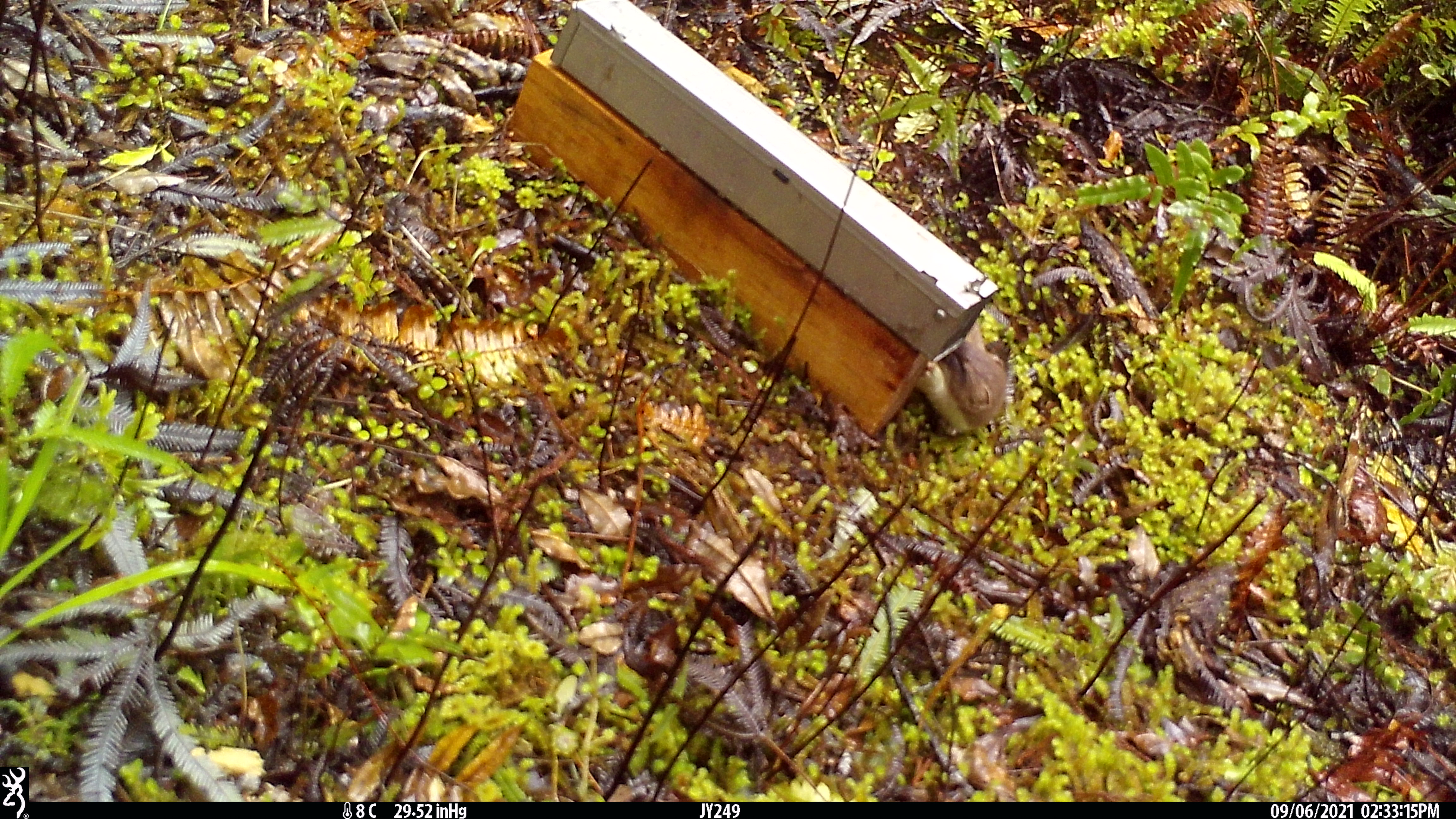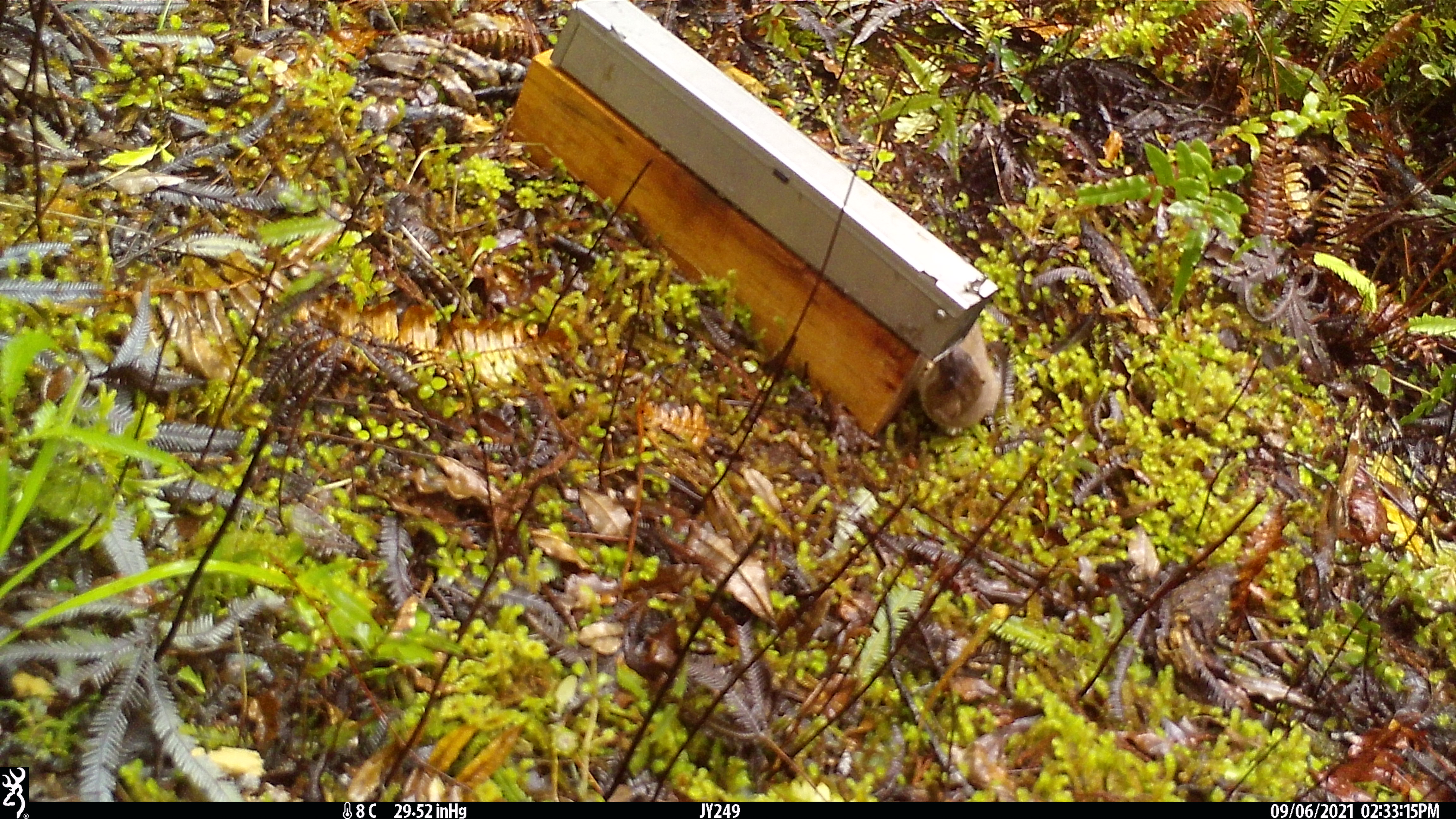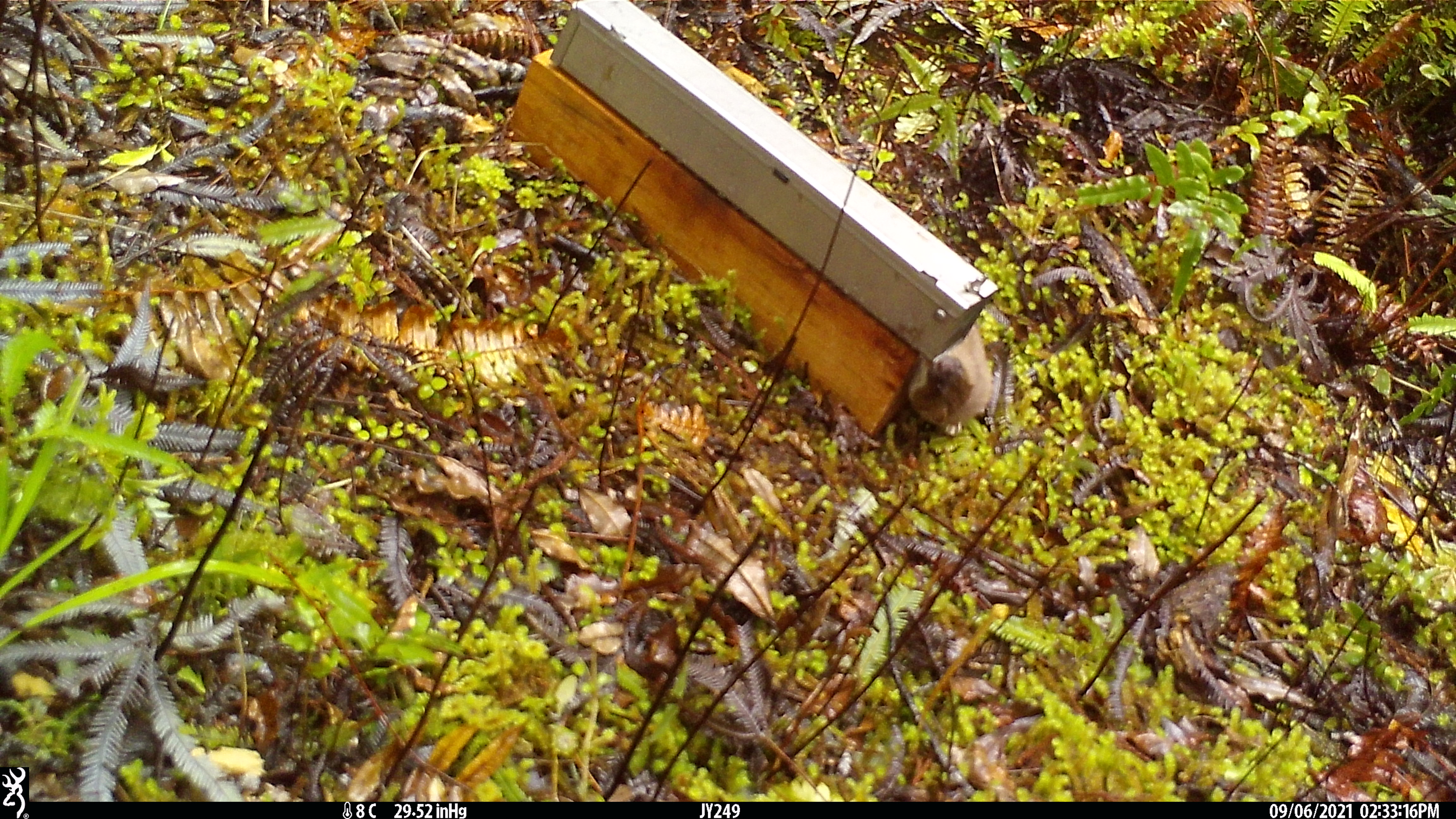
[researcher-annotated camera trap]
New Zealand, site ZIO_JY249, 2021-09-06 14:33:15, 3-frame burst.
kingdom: Animalia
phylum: Chordata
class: Mammalia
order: Carnivora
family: Mustelidae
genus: Mustela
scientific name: Mustela erminea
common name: stoat